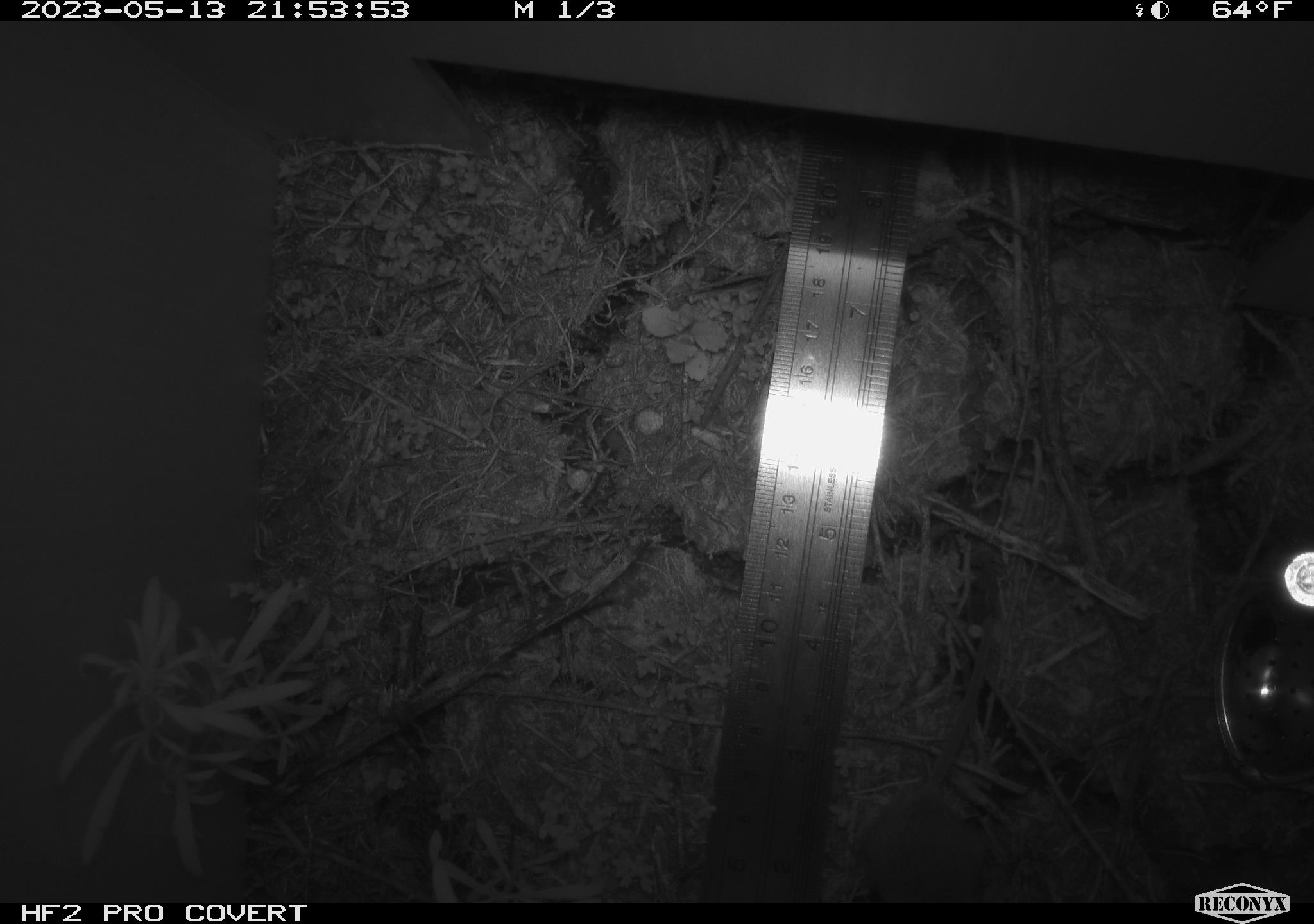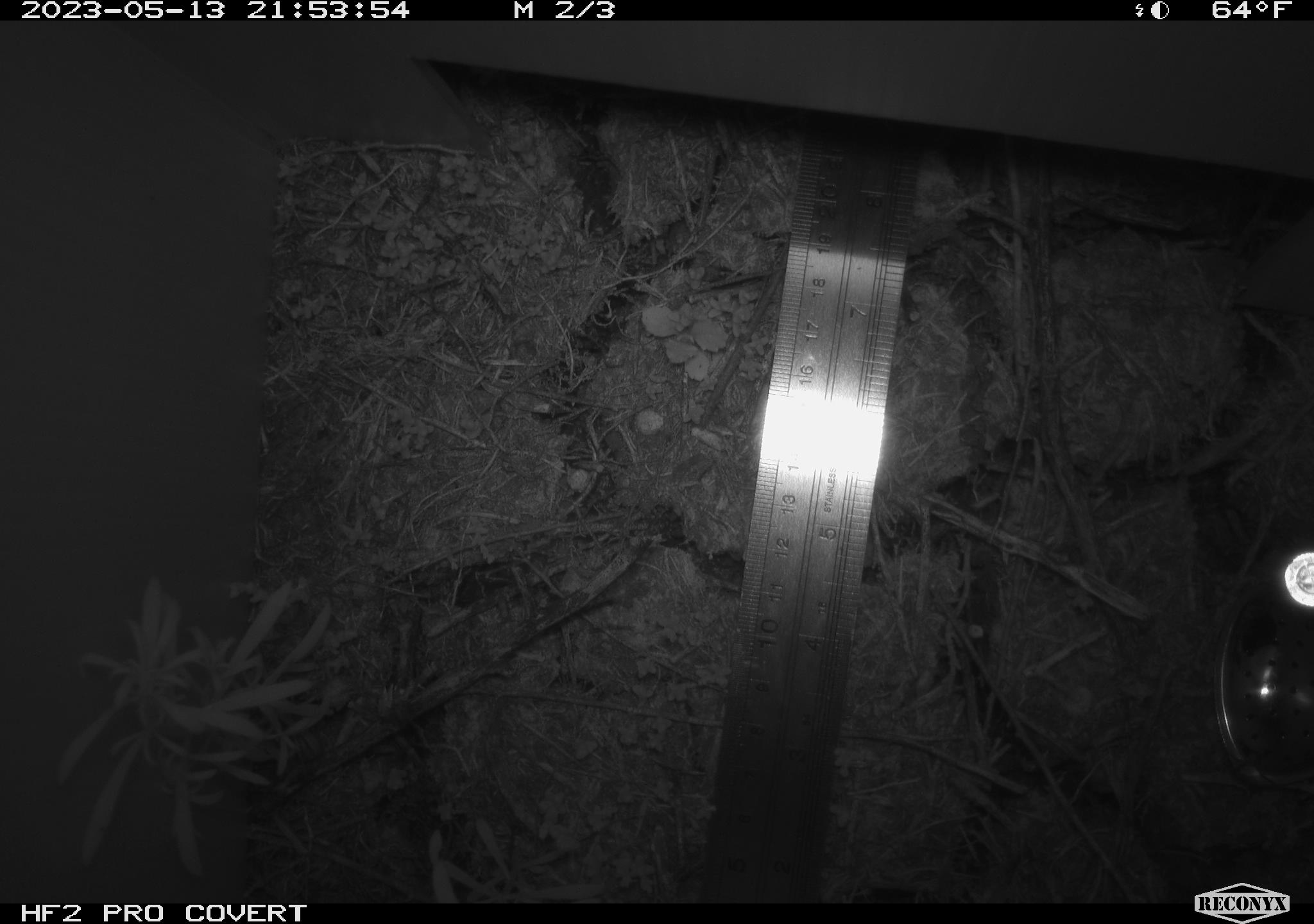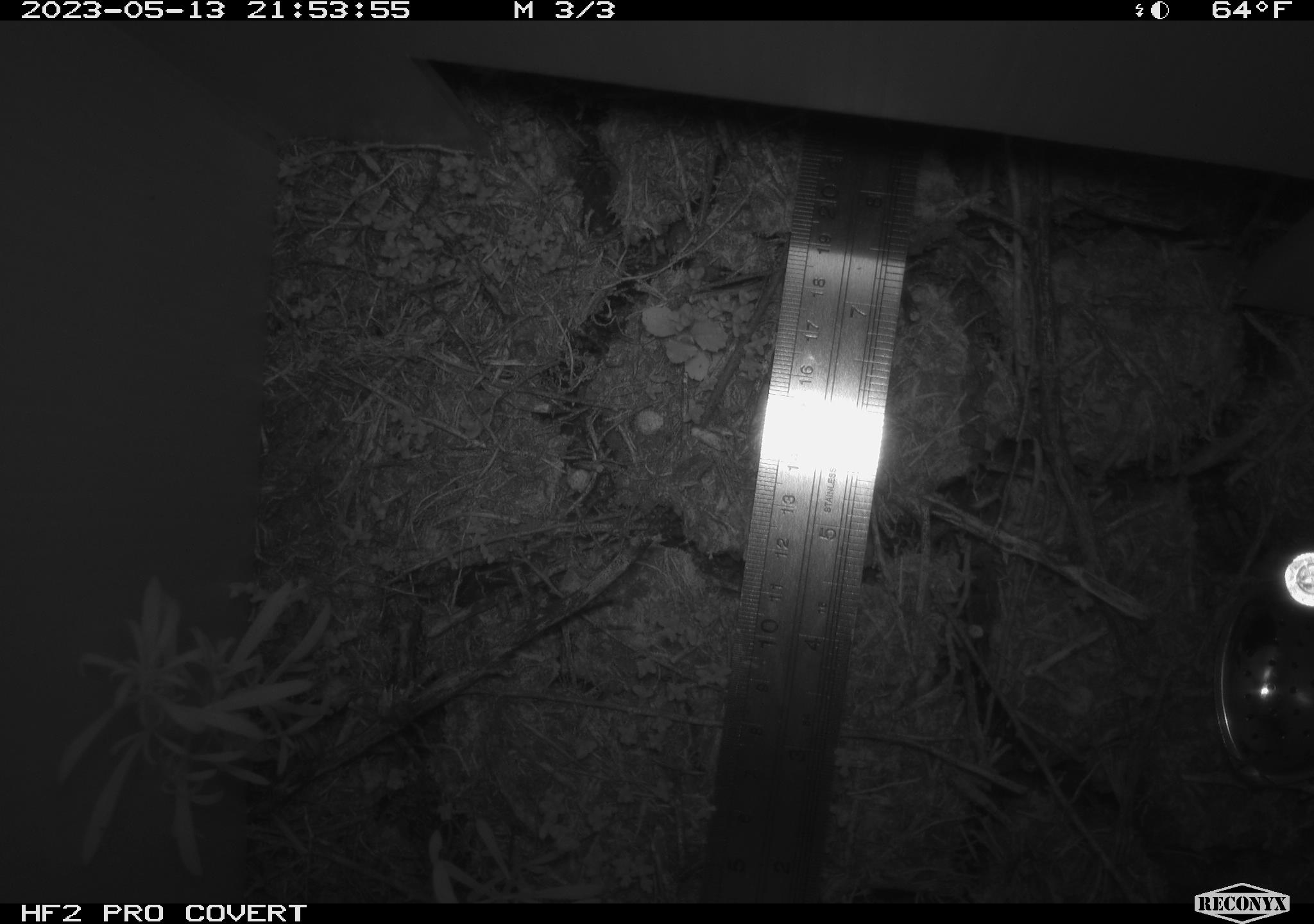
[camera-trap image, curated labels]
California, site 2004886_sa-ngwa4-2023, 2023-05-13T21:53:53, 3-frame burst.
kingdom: Animalia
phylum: Chordata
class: Mammalia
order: Rodentia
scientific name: Rodentia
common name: mouse species